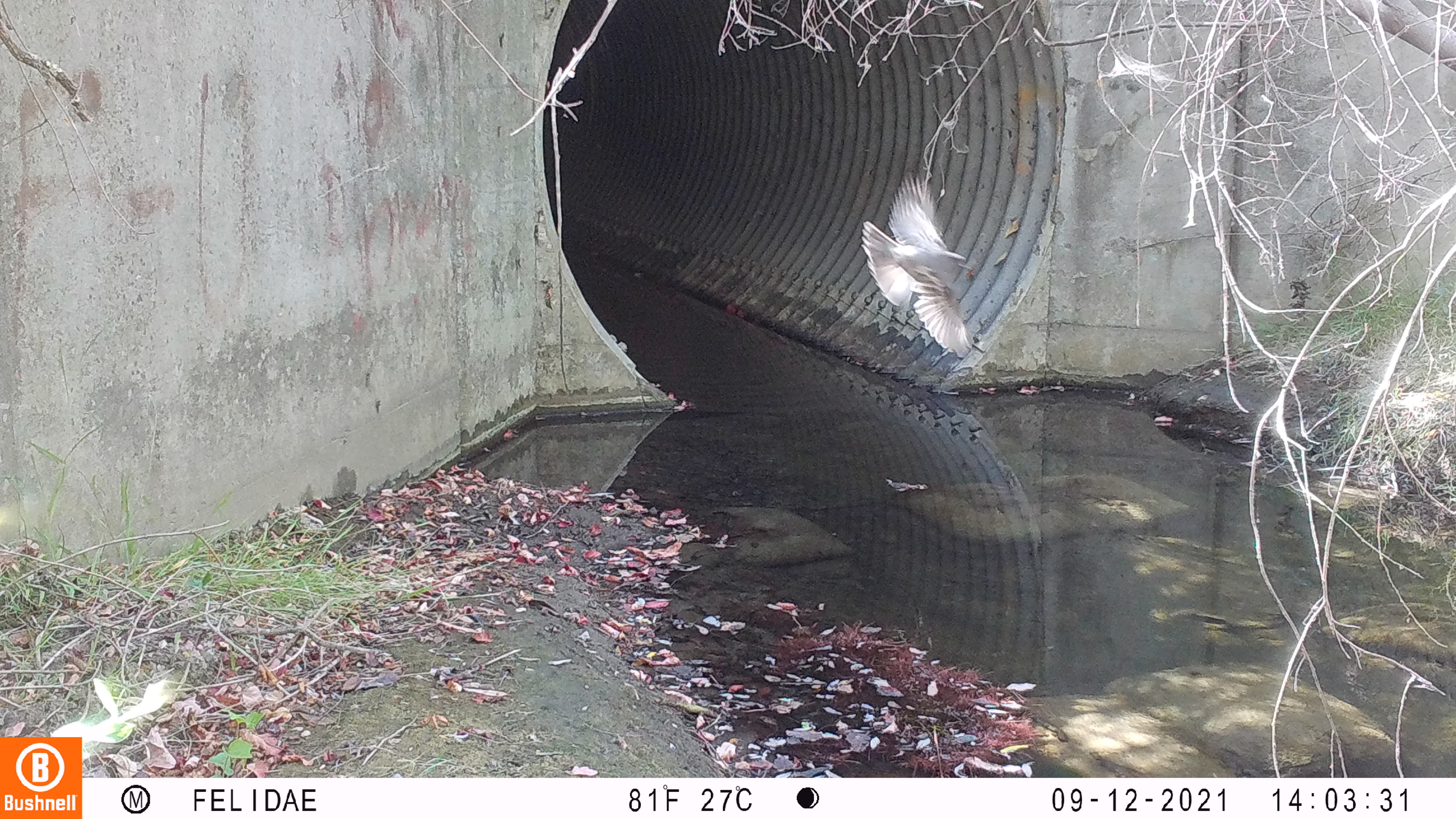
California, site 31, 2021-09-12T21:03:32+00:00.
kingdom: Animalia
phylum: Chordata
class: Aves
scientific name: Aves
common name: bird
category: unknown bird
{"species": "unknown bird (bird) (Aves)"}